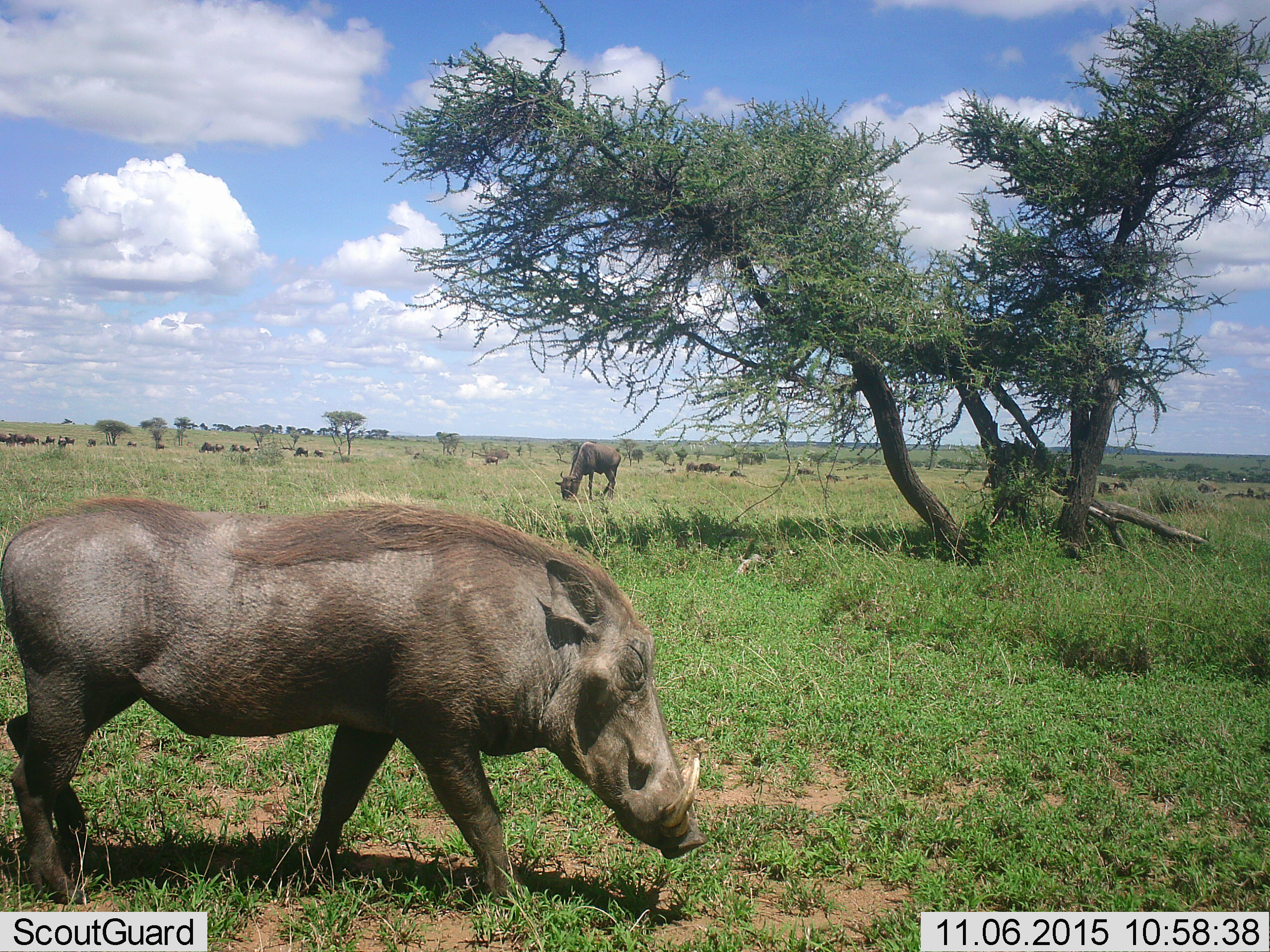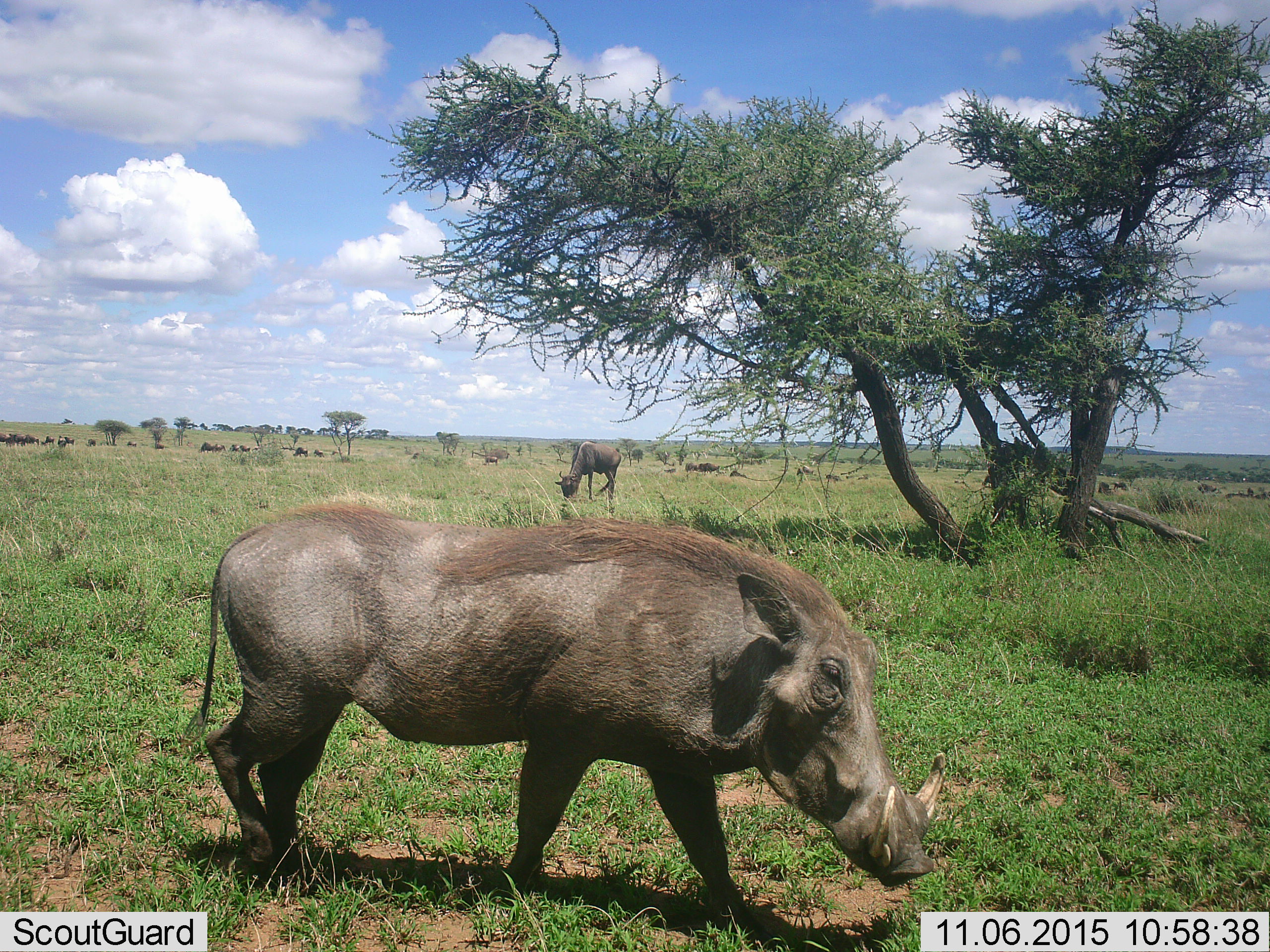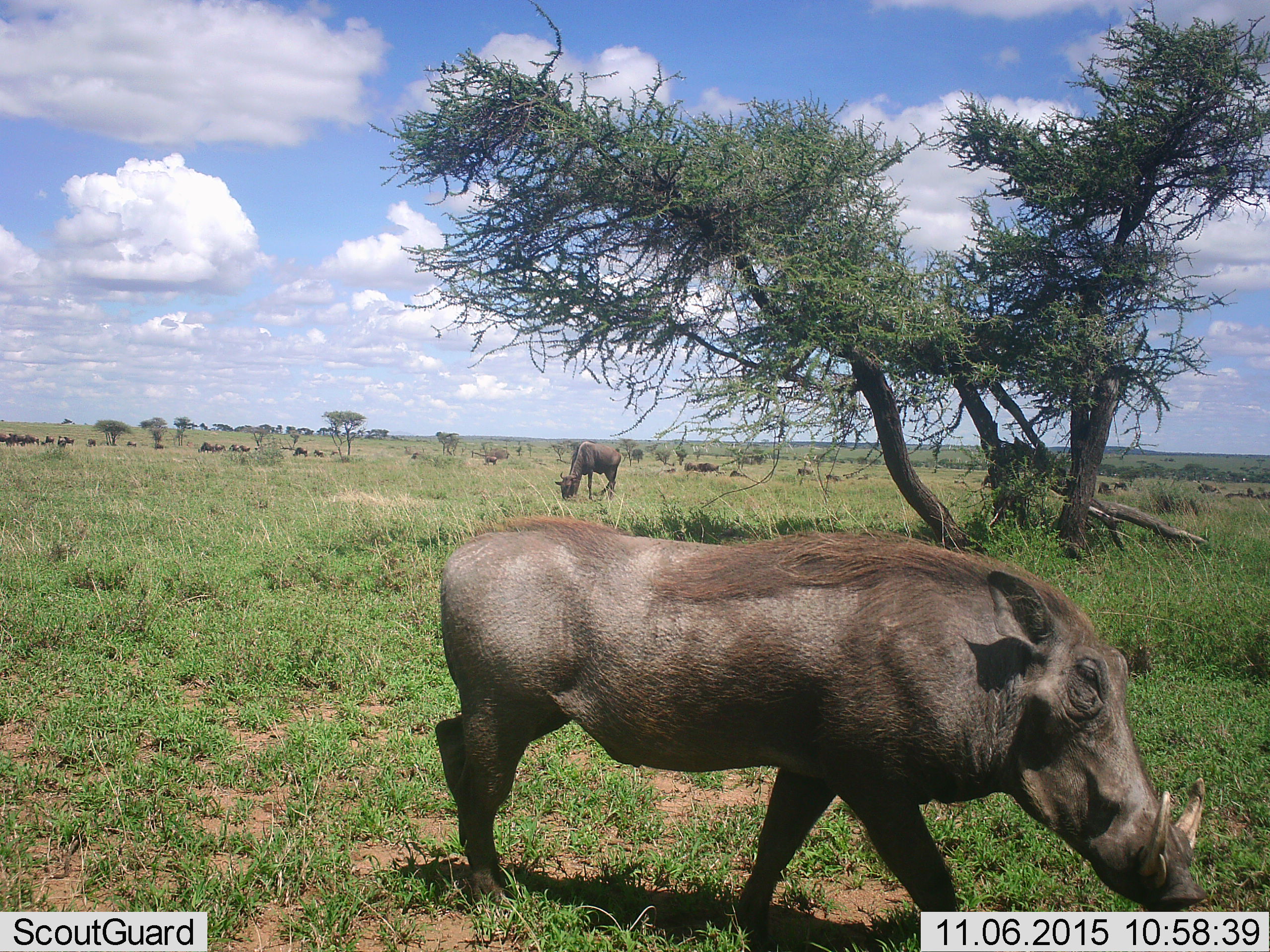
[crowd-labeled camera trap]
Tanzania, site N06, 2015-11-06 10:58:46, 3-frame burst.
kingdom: Animalia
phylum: Chordata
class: Mammalia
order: Artiodactyla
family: Suidae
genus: Phacochoerus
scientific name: Phacochoerus africanus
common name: warthog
Warthog (Phacochoerus africanus), count 1. Behavior (volunteer vote fractions): standing 10%, resting 0%, moving 100%, interacting 0%. Young present (vote fraction): 0%. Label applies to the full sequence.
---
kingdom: Animalia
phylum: Chordata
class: Mammalia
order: Artiodactyla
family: Bovidae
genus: Connochaetes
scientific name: Connochaetes taurinus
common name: blue wildebeest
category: wildebeest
Wildebeest (blue wildebeest) (Connochaetes taurinus), count 11-50. Behavior (volunteer vote fractions): standing 50%, resting 25%, moving 50%, interacting 0%. Young present (vote fraction): 12%. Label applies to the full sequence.